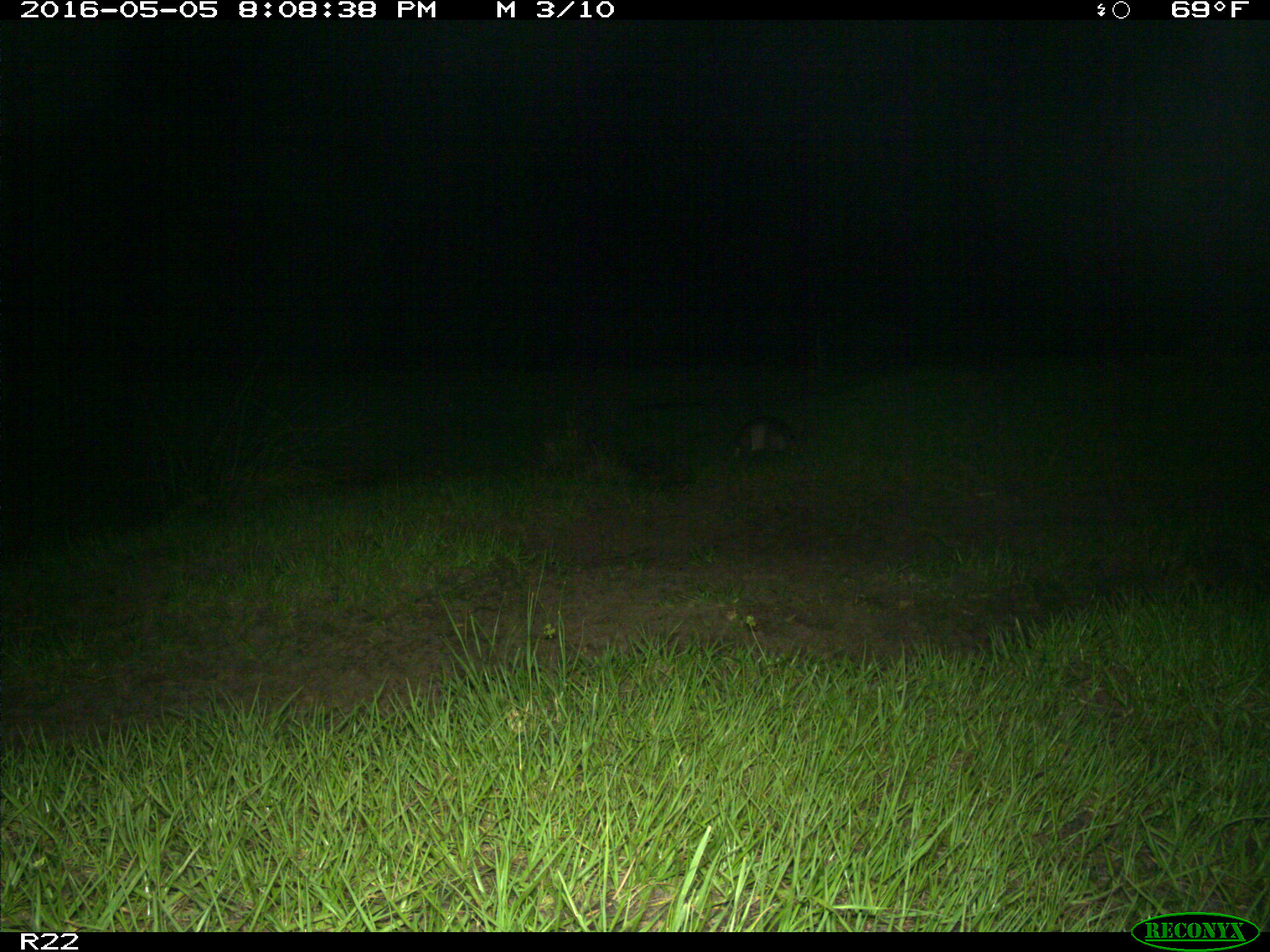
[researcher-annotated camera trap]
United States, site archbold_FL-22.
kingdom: Animalia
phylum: Chordata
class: Mammalia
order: Cingulata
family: Dasypodidae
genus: Dasypus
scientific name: Dasypus novemcinctus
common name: nine-banded armadillo